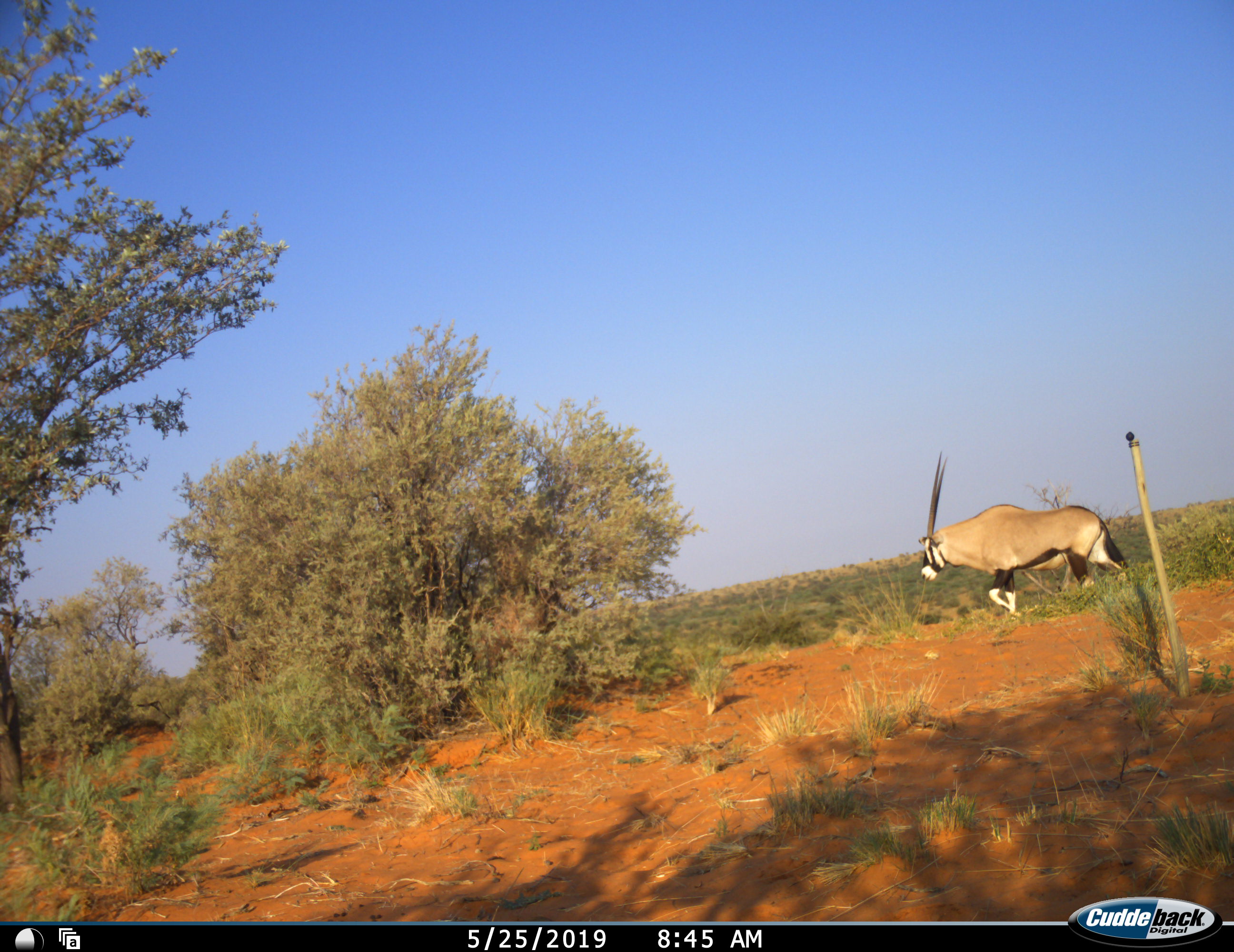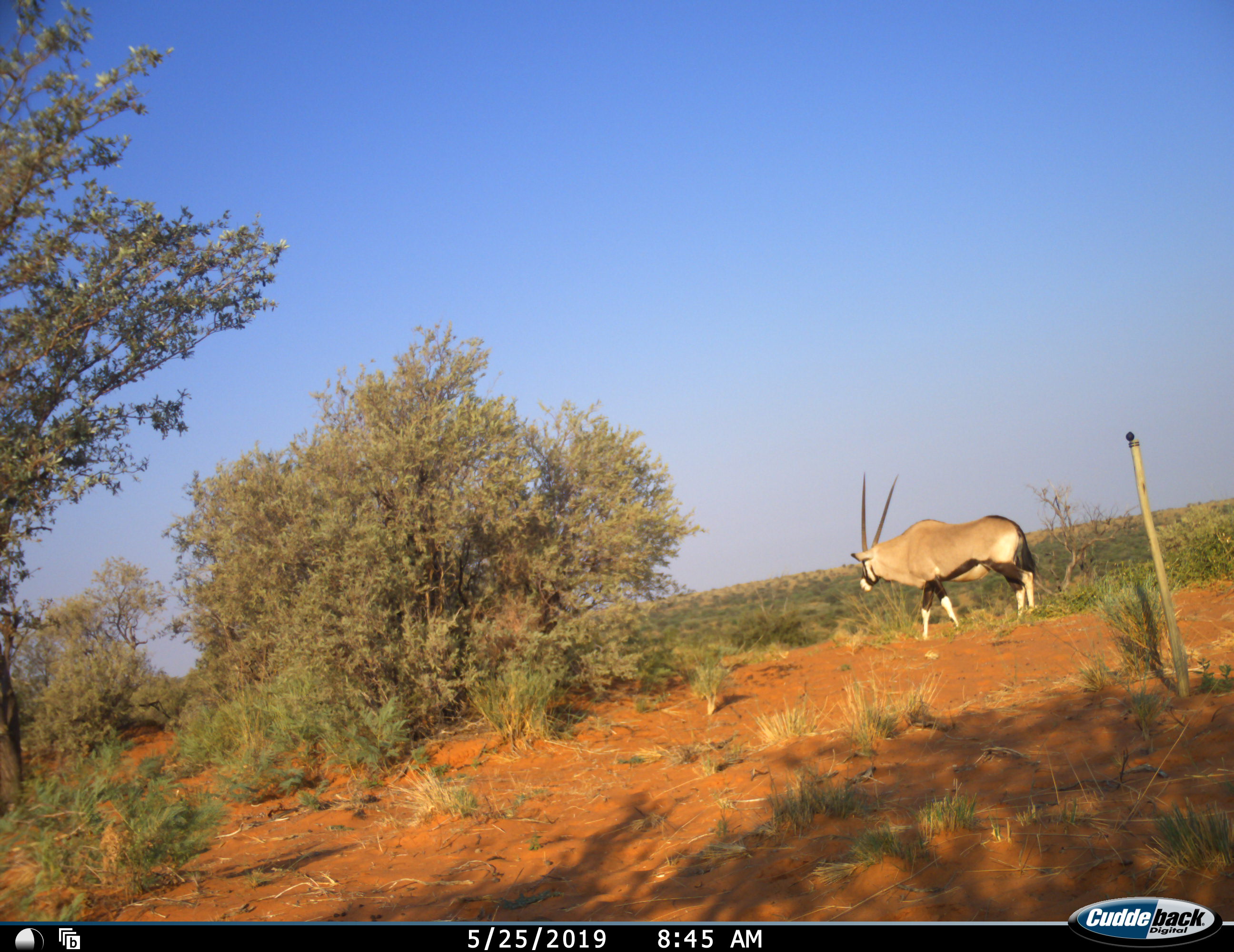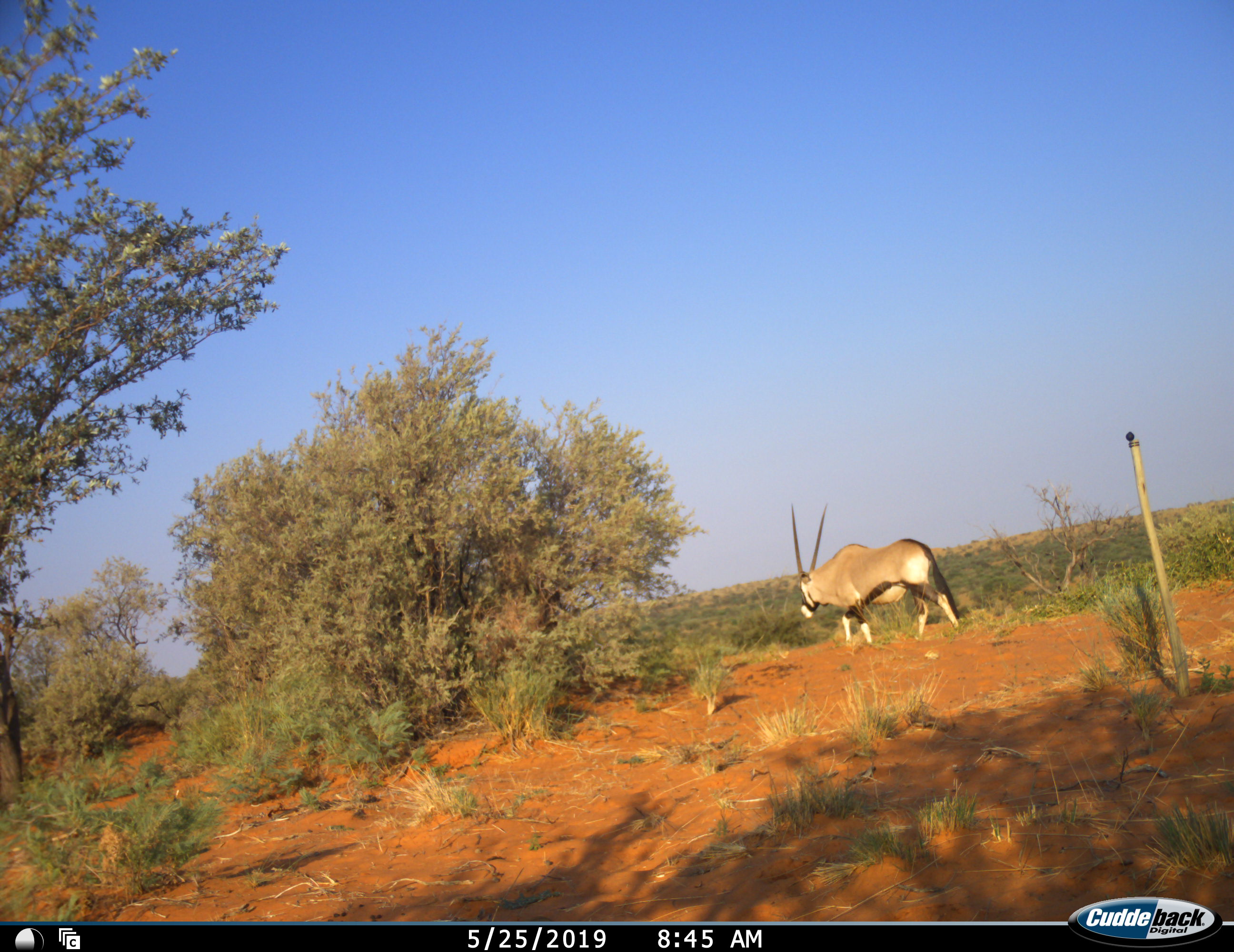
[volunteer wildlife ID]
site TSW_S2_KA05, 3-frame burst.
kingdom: Animalia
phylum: Chordata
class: Mammalia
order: Artiodactyla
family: Bovidae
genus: Oryx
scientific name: Oryx gazella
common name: gemsbok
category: oryx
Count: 1.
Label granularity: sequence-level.